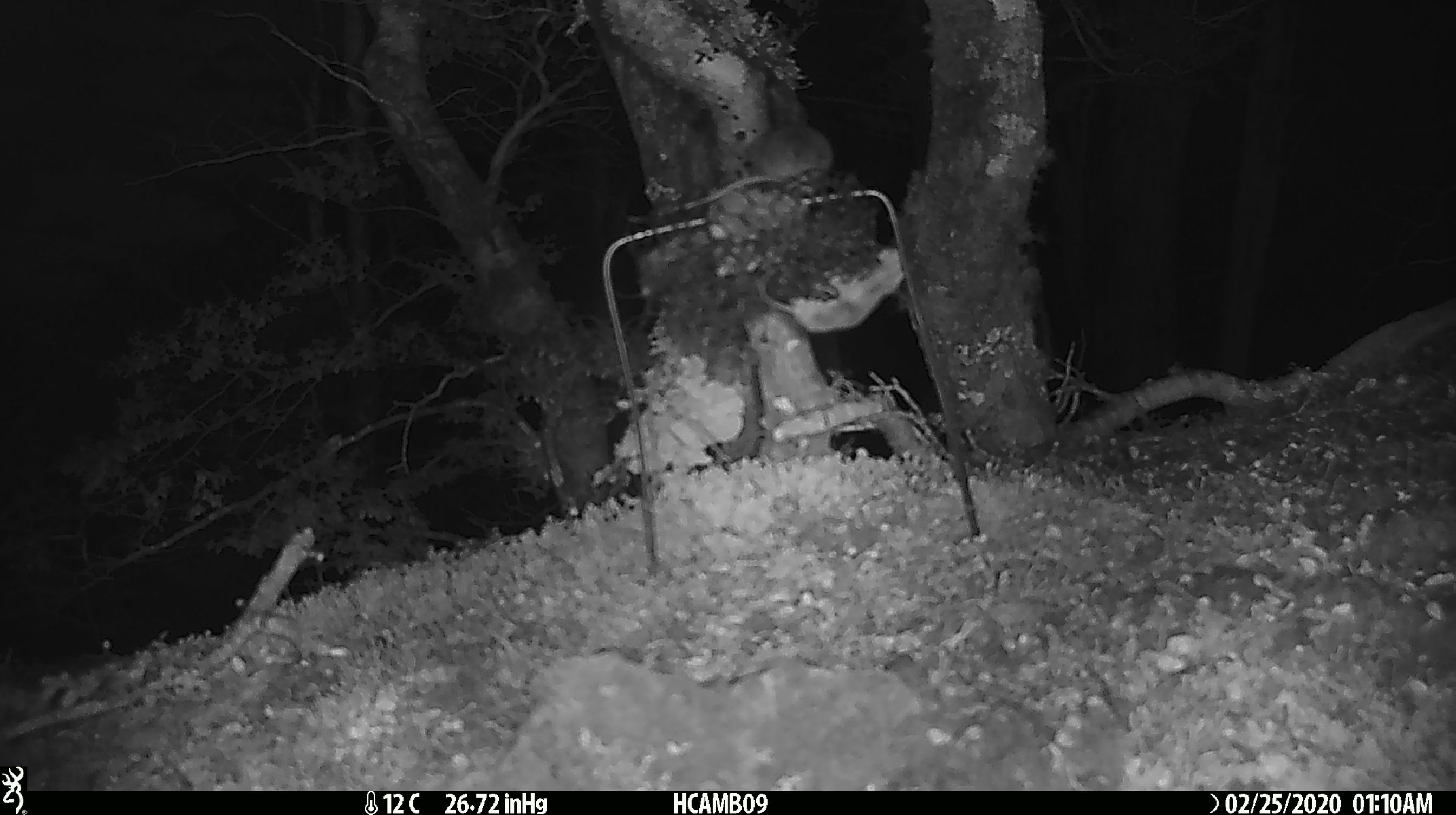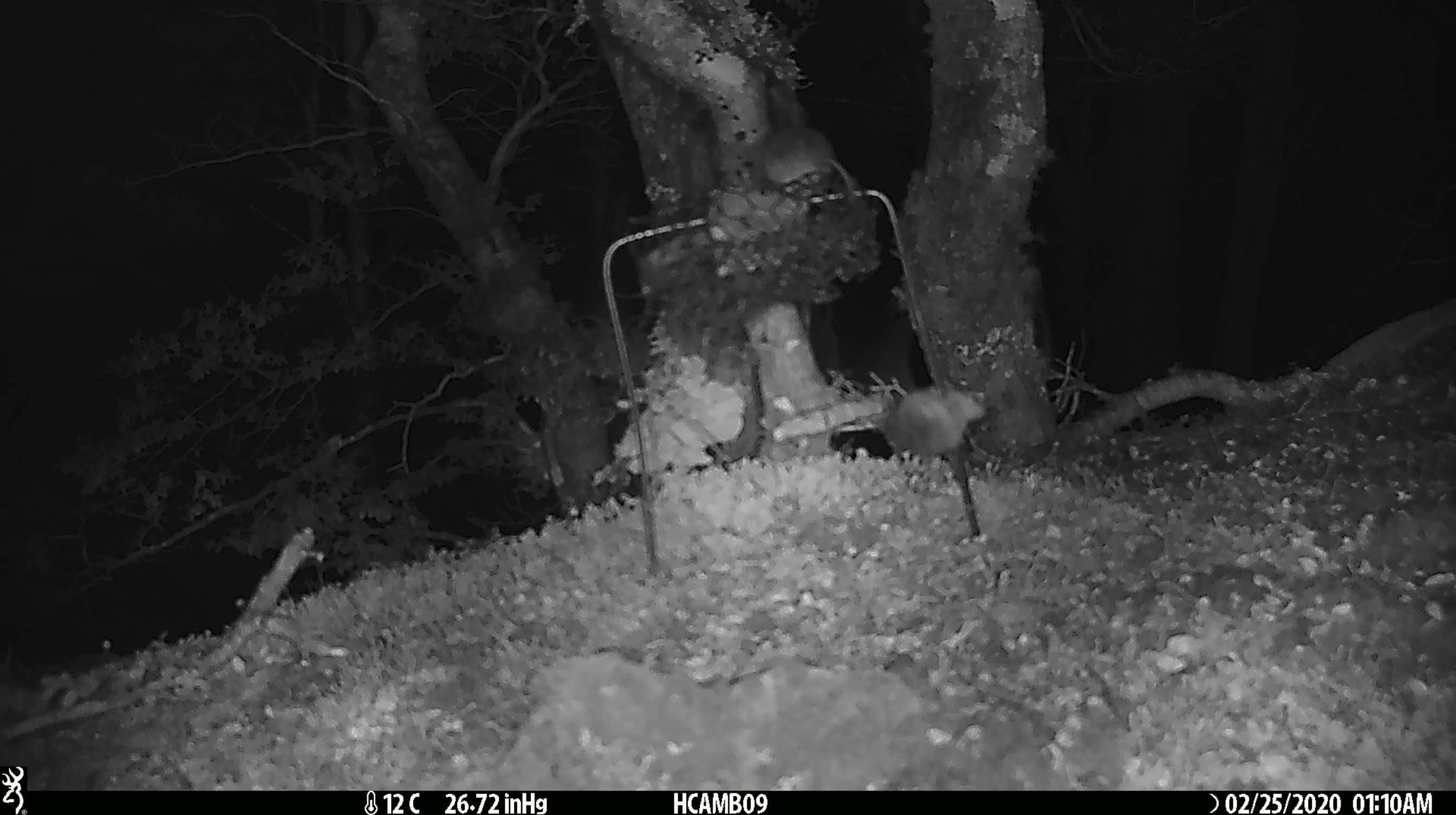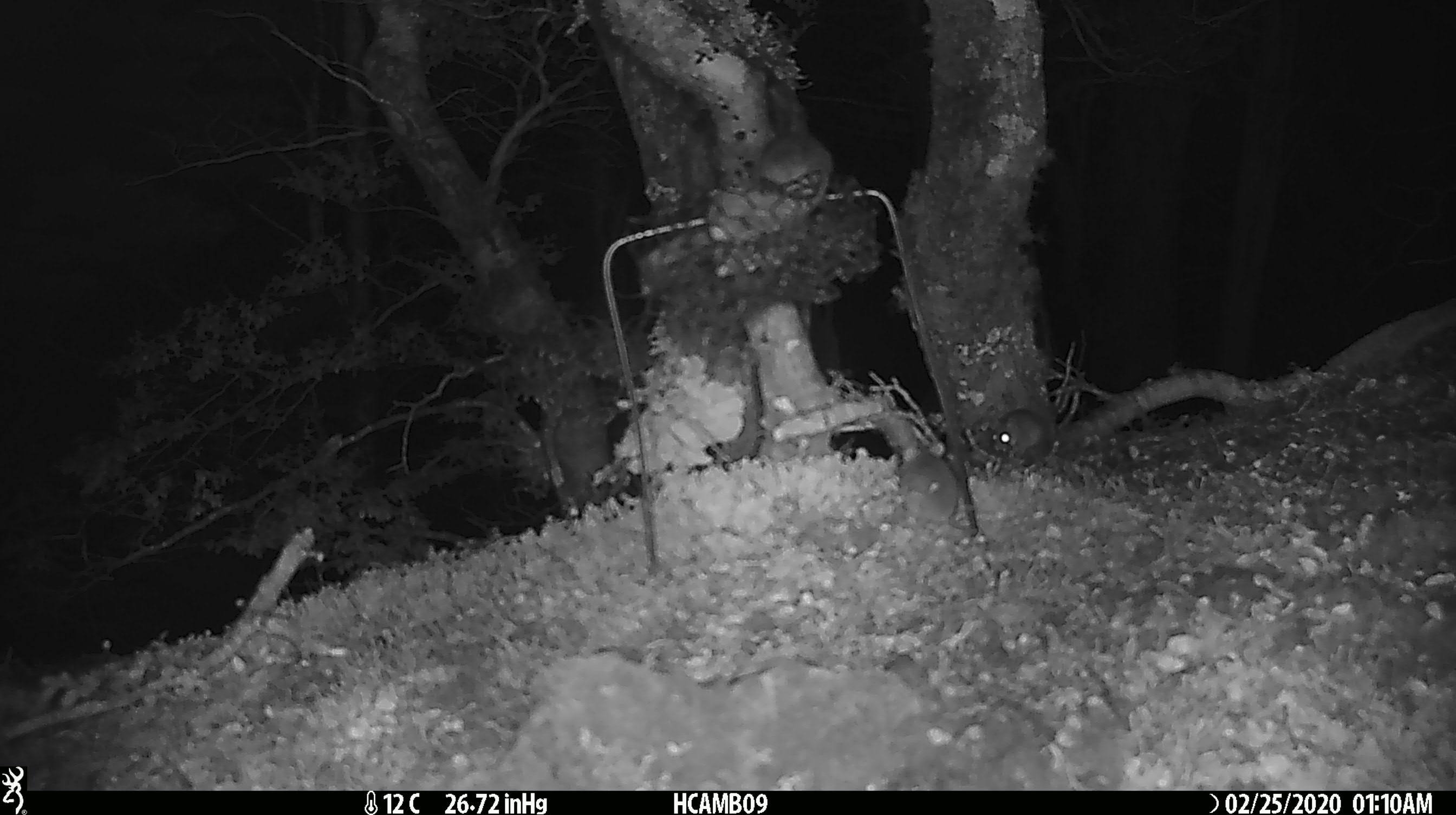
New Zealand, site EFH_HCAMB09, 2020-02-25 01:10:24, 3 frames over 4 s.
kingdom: Animalia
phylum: Chordata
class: Mammalia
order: Rodentia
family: Muridae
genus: Mus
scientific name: Mus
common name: mouse